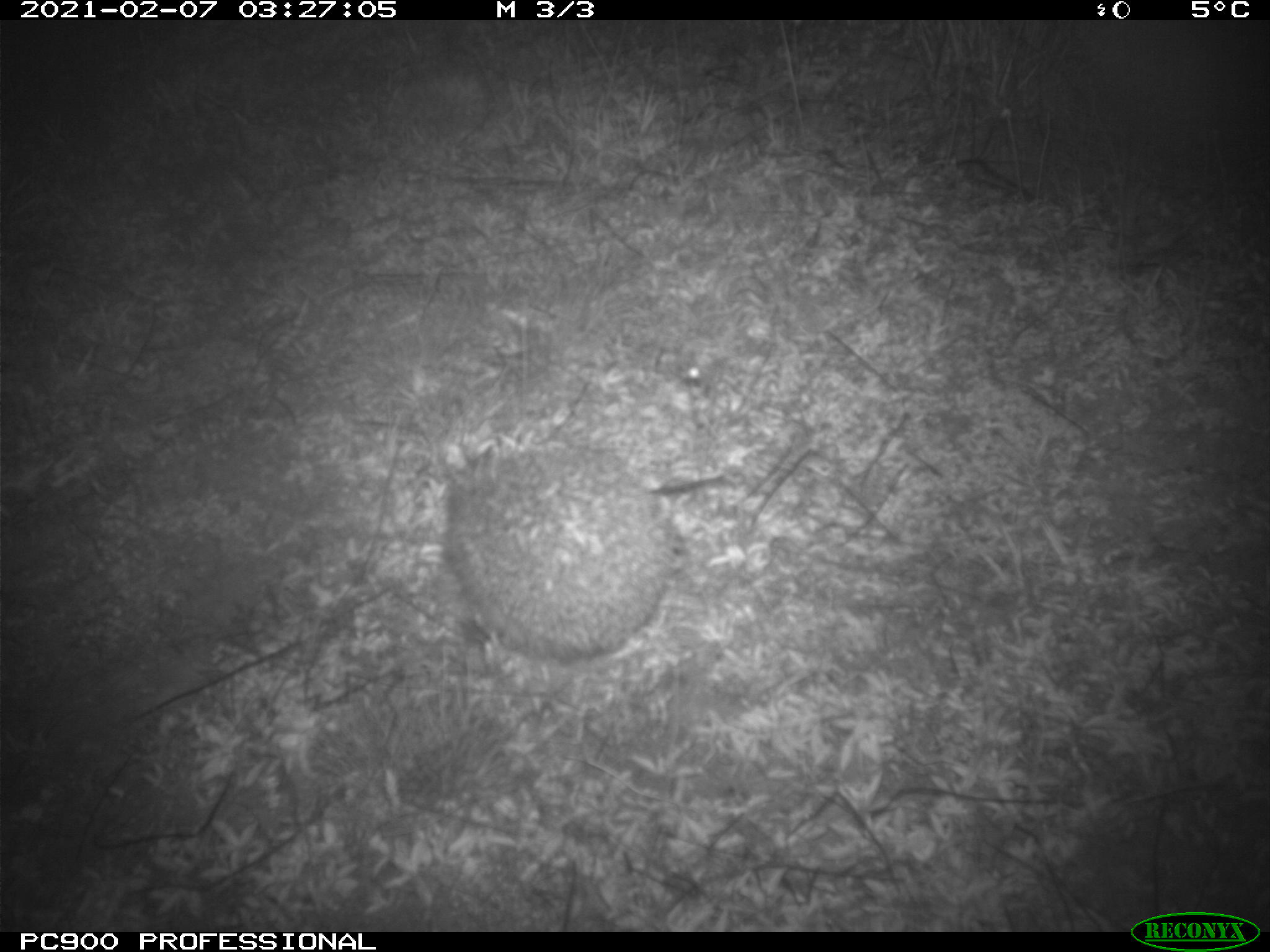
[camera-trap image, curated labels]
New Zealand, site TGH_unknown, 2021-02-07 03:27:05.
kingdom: Animalia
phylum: Chordata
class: Mammalia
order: Eulipotyphla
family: Erinaceidae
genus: Erinaceus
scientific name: Erinaceus europaeus europaeus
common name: european hedgehog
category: hedgehog